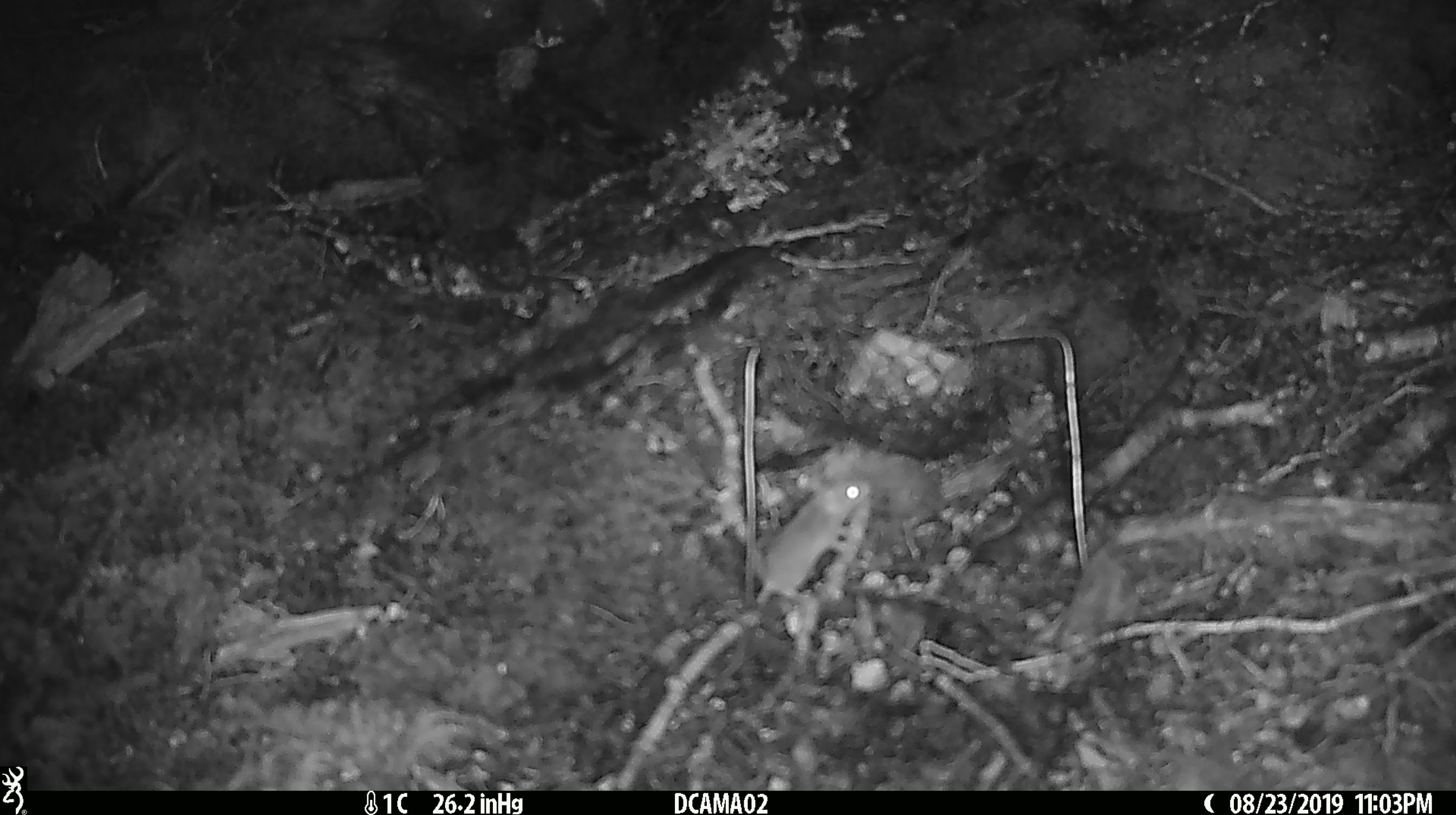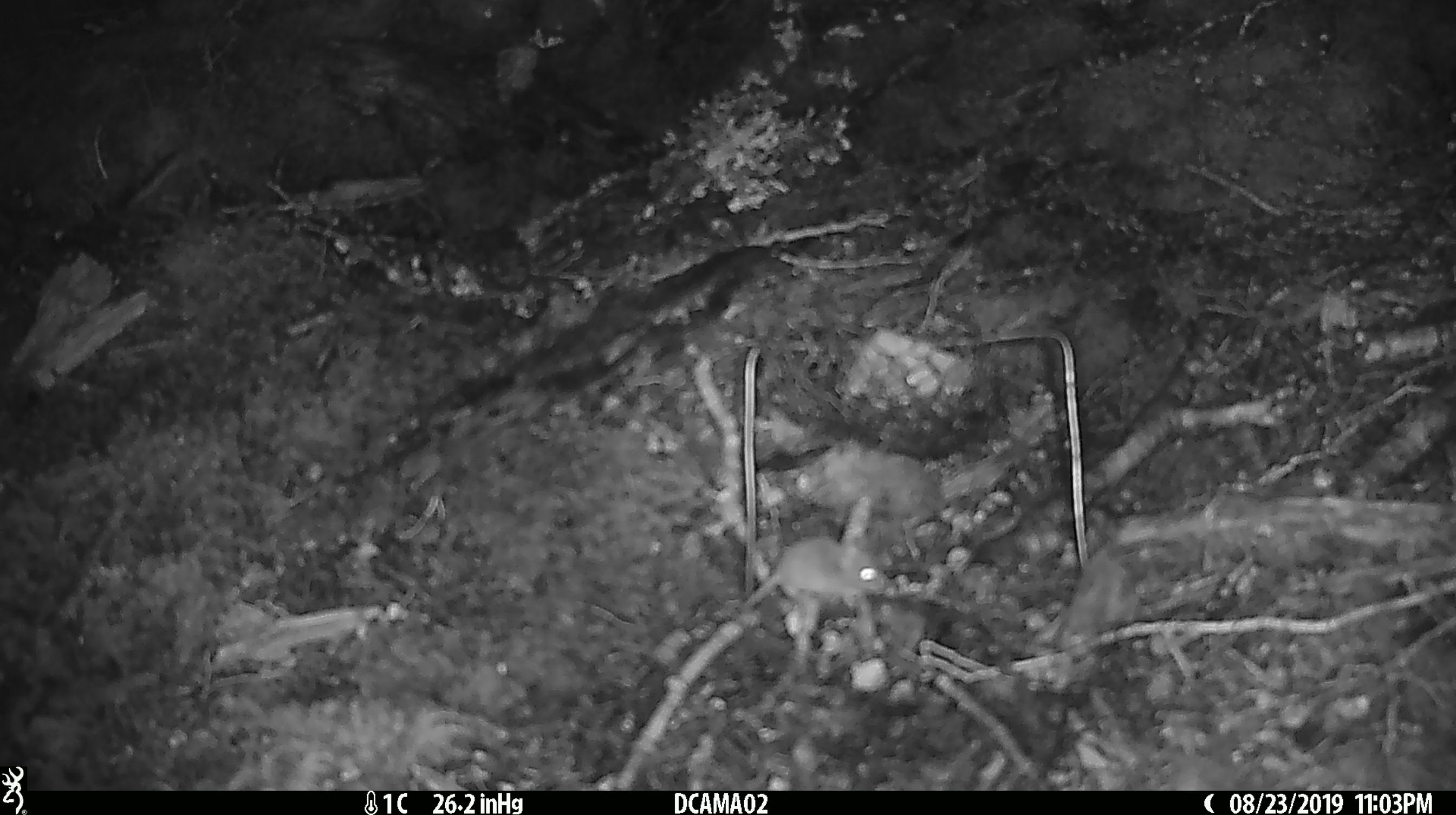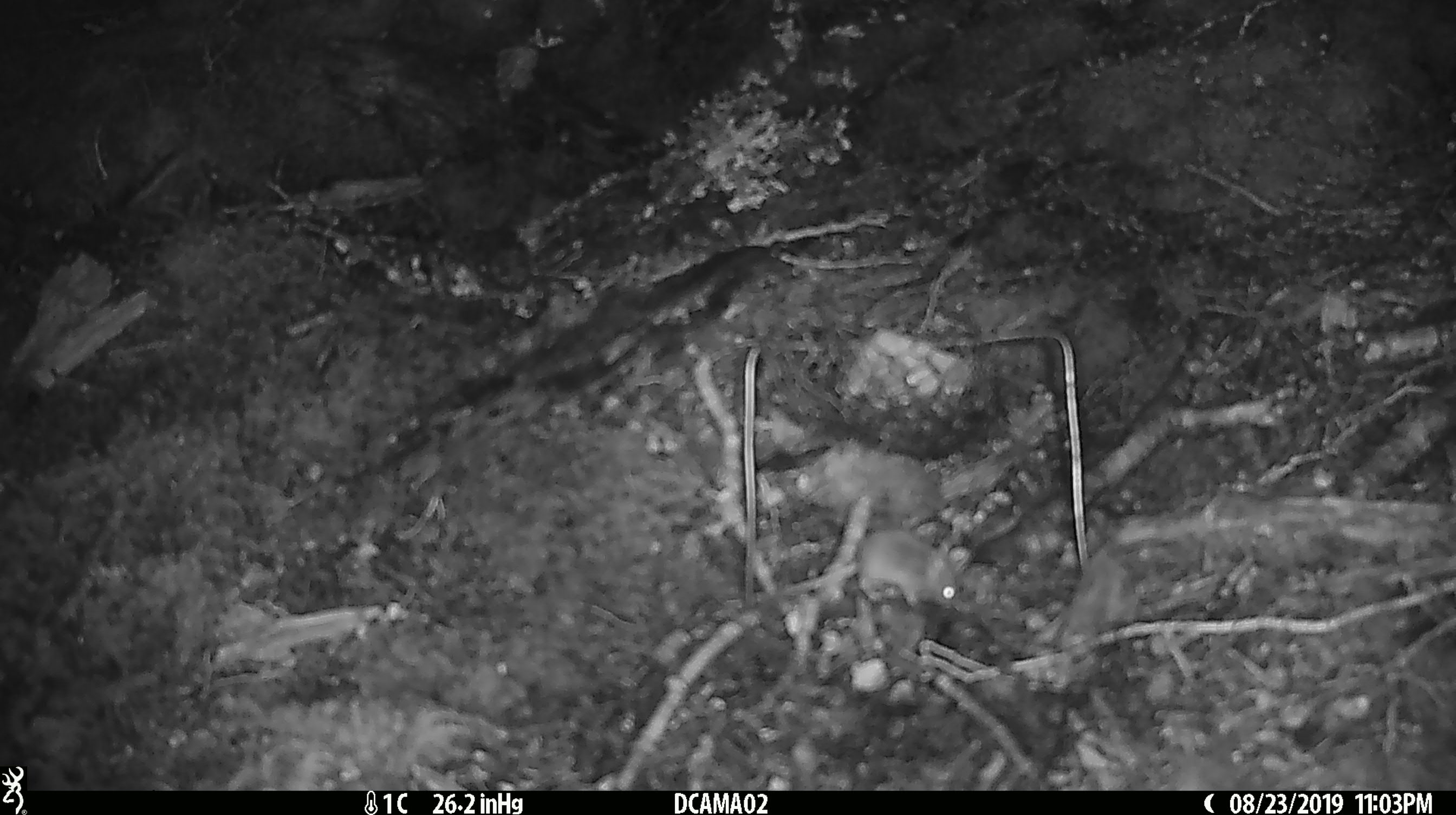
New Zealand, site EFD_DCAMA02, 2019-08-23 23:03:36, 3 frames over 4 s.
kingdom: Animalia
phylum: Chordata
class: Mammalia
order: Rodentia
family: Muridae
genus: Mus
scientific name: Mus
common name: mouse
Mouse (Mus).